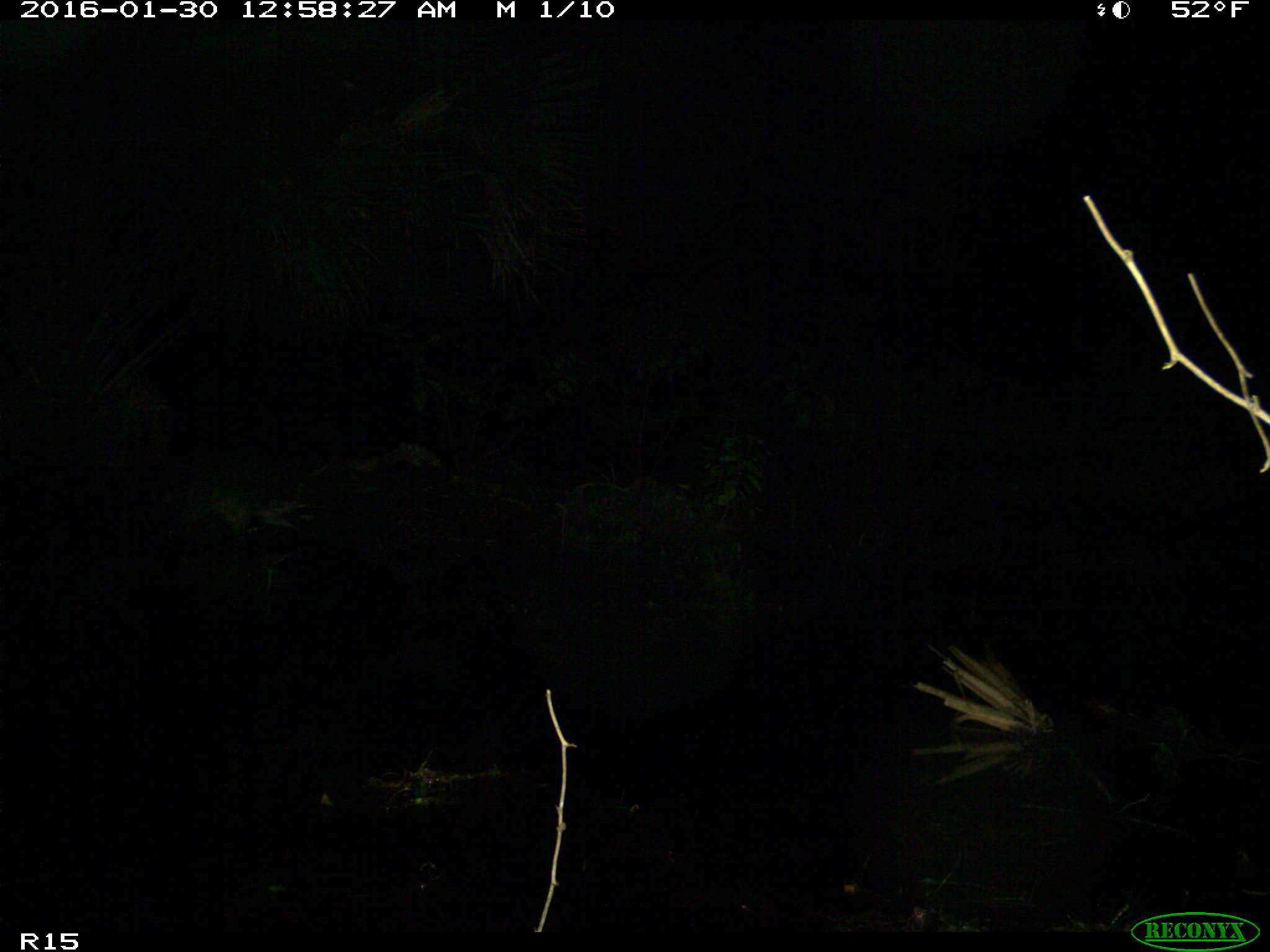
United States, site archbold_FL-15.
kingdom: Animalia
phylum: Chordata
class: Mammalia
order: Carnivora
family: Procyonidae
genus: Procyon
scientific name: Procyon lotor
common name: common raccoon